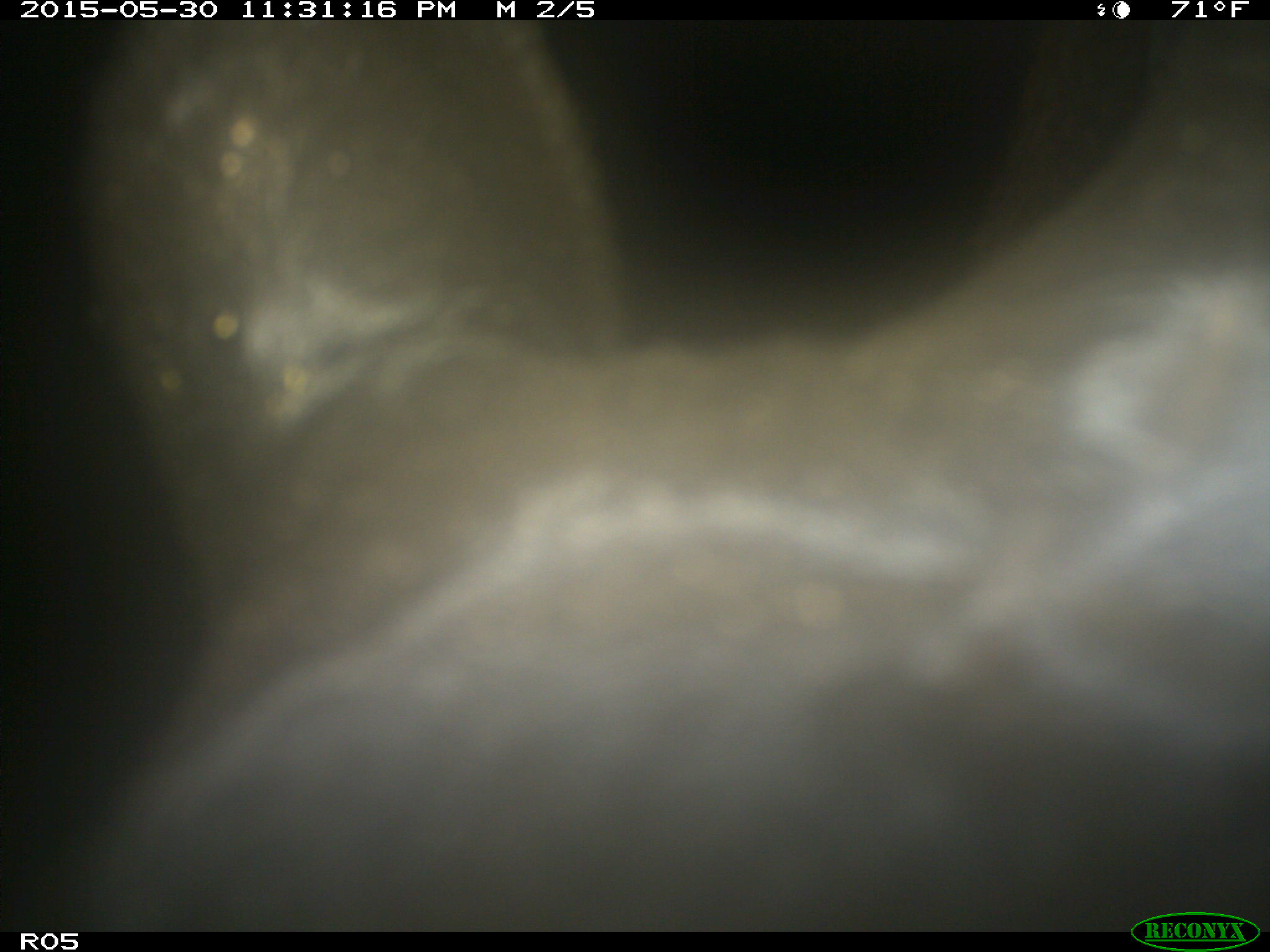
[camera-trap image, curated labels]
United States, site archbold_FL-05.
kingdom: Animalia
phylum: Chordata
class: Mammalia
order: Artiodactyla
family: Bovidae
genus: Bos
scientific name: Bos taurus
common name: domestic cow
Bos taurus (domestic cow).